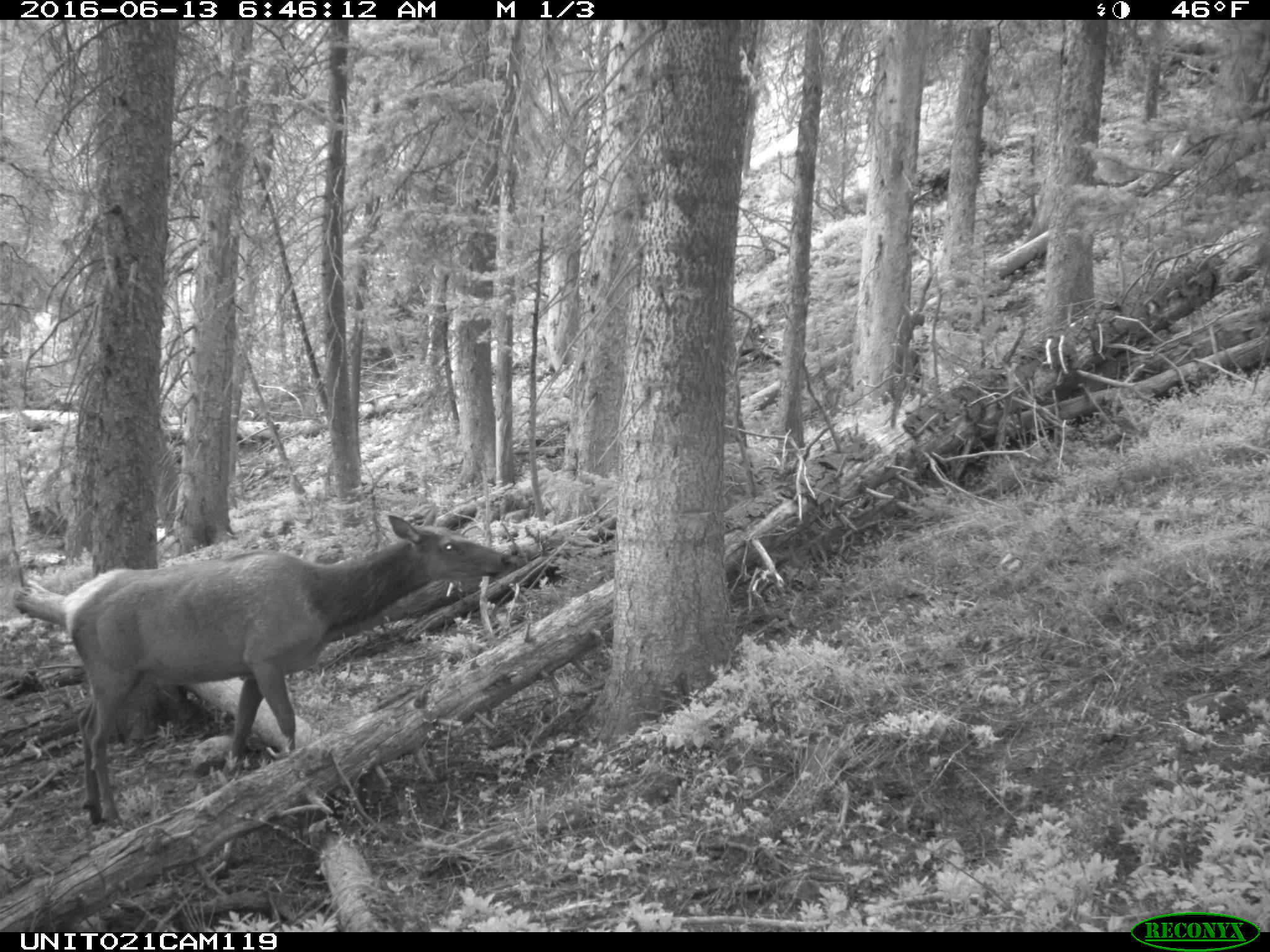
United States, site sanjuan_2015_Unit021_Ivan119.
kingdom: Animalia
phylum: Chordata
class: Mammalia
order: Artiodactyla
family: Cervidae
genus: Cervus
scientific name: Cervus elaphus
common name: red deer